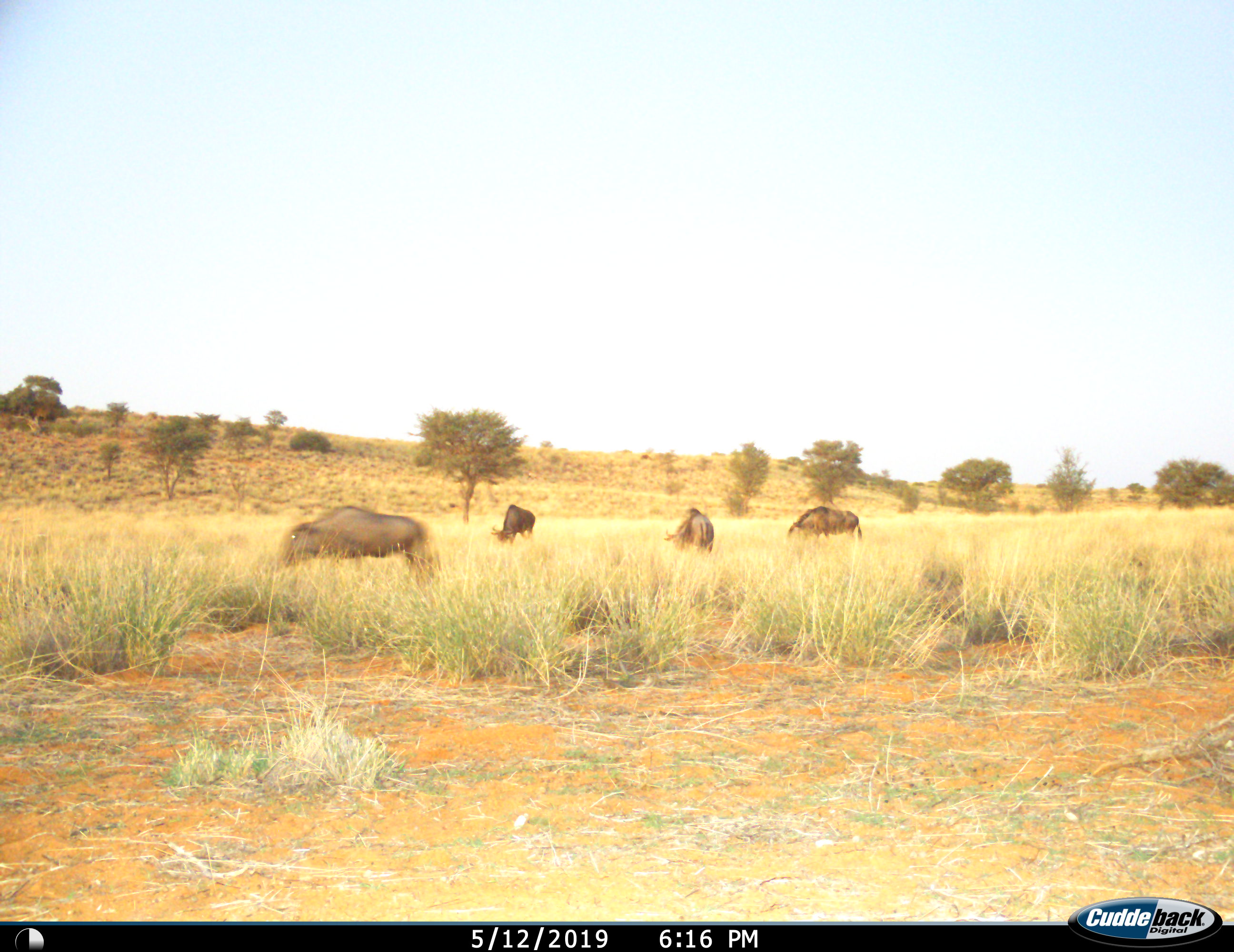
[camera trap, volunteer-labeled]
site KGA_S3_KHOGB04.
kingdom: Animalia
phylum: Chordata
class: Mammalia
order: Artiodactyla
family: Bovidae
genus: Connochaetes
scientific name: Connochaetes taurinus taurinus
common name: blue wildebeest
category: wildebeestblue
Wildebeestblue (blue wildebeest) (Connochaetes taurinus taurinus), count 4. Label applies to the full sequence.